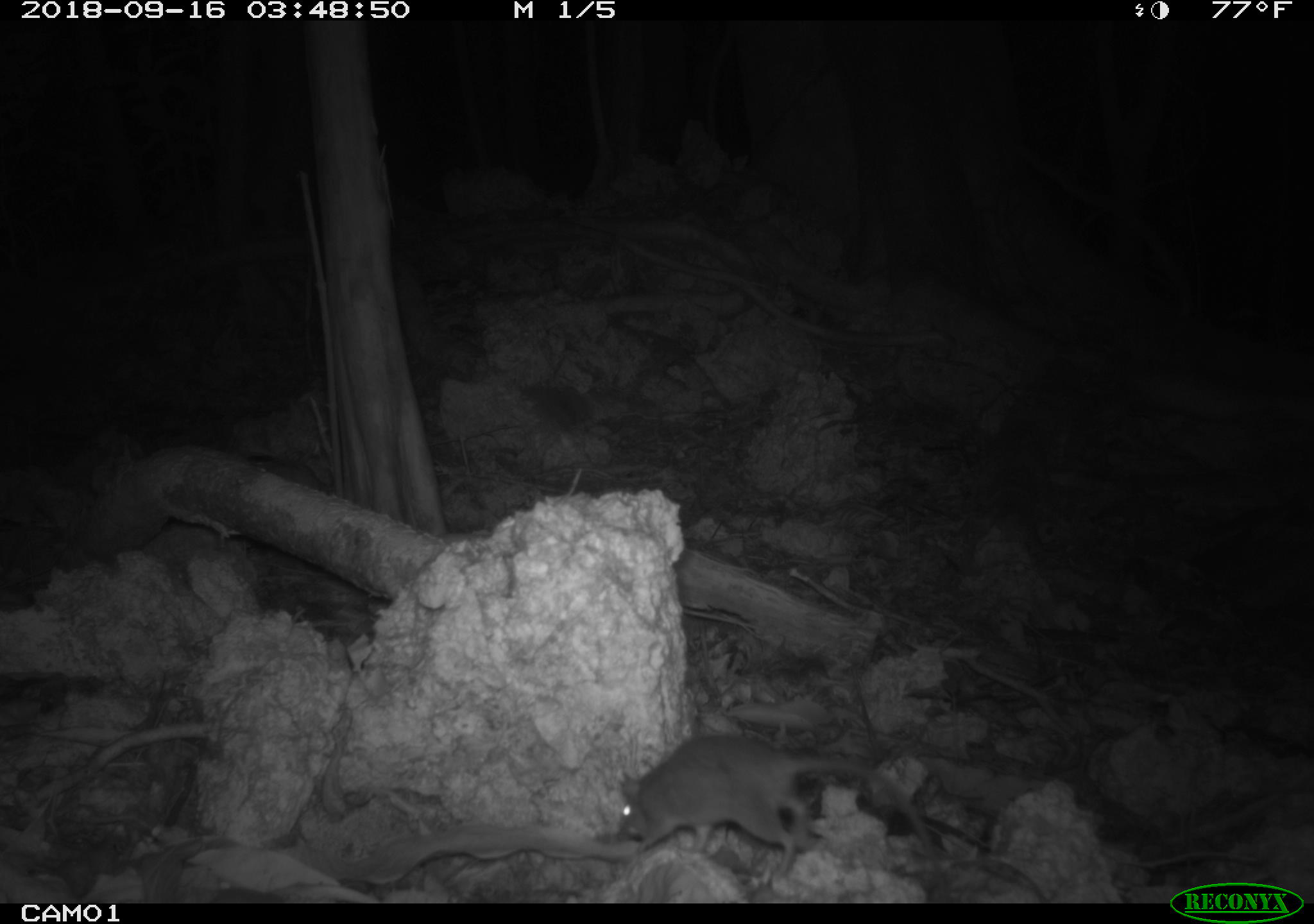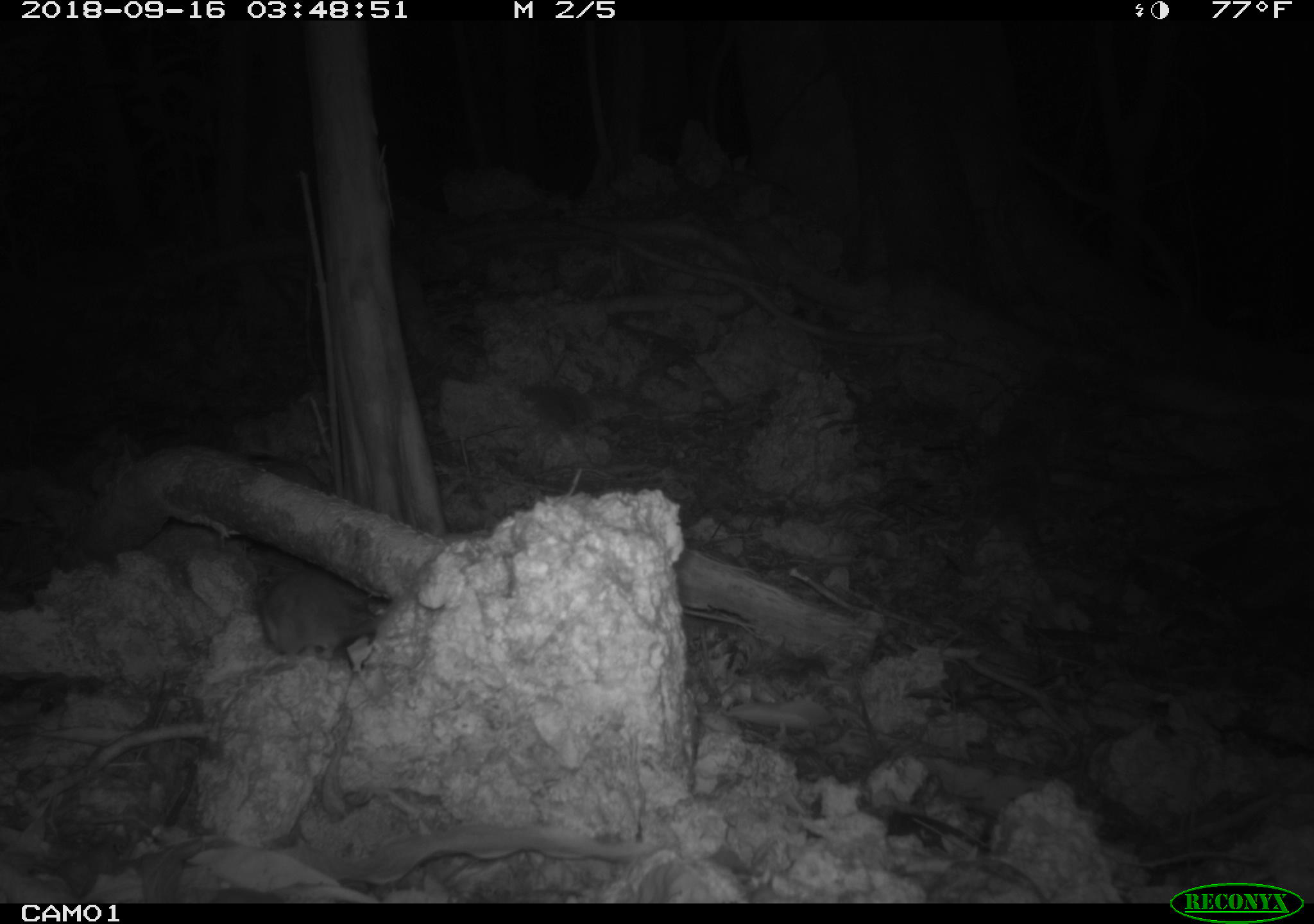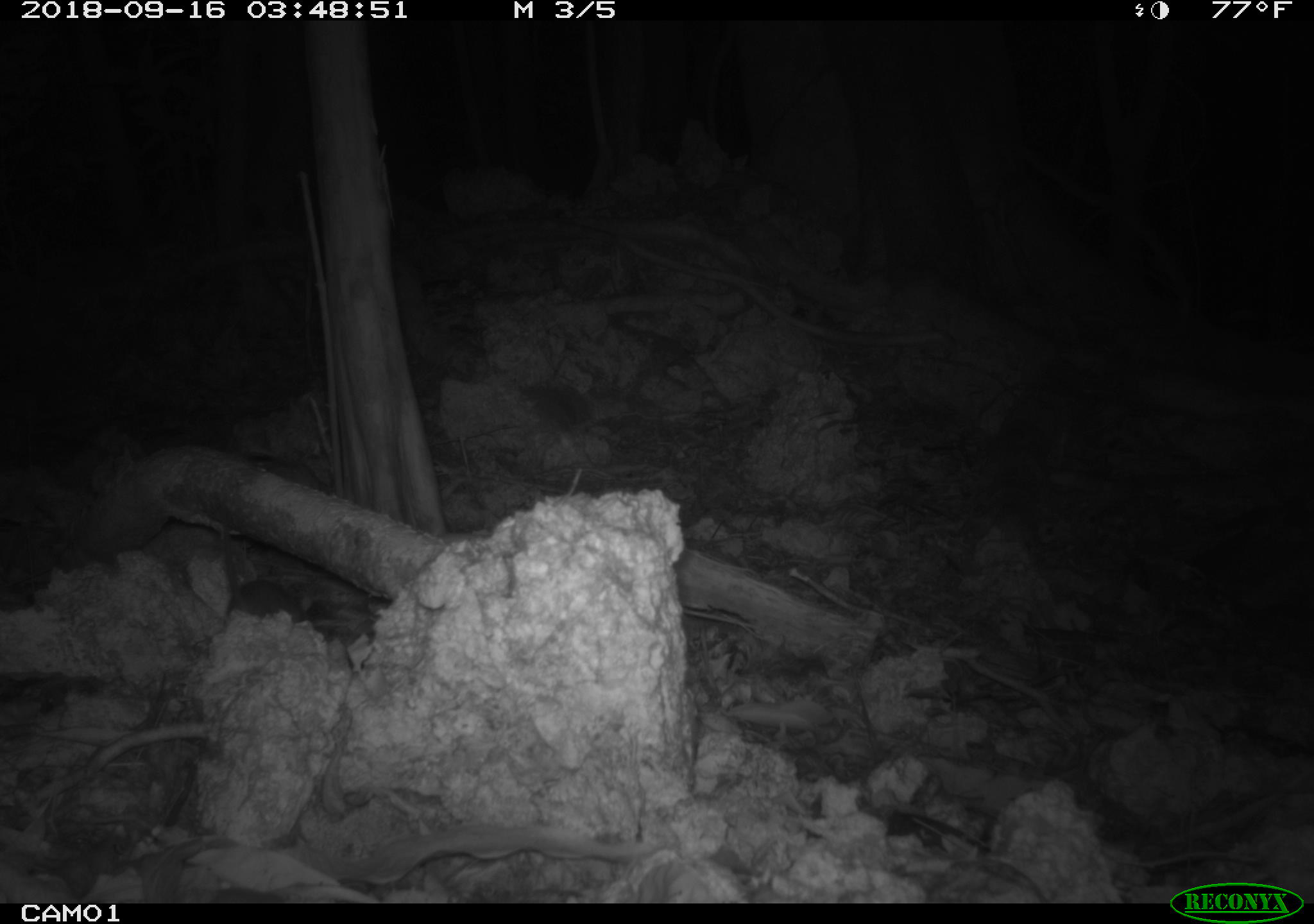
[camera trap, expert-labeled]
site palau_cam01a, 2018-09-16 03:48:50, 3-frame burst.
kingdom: Animalia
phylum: Chordata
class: Mammalia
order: Rodentia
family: Muridae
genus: Rattus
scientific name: Rattus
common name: rat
Rat (Rattus).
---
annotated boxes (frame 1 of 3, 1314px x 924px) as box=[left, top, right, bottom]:
rat: box=[600, 720, 946, 882]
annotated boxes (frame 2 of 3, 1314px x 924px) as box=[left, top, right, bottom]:
rat: box=[241, 565, 400, 669]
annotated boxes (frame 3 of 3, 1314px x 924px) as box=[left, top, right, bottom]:
rat: box=[206, 528, 317, 629]